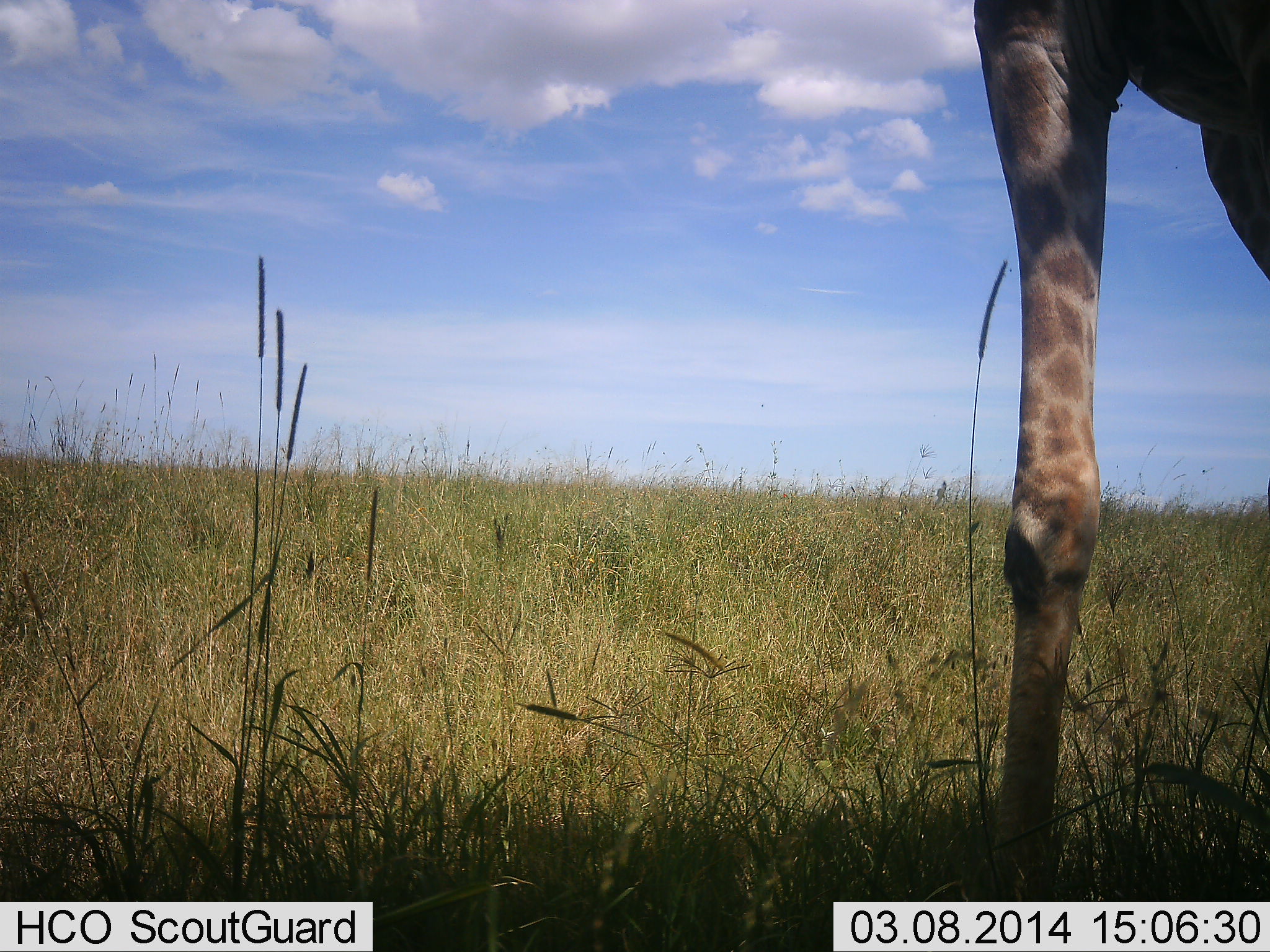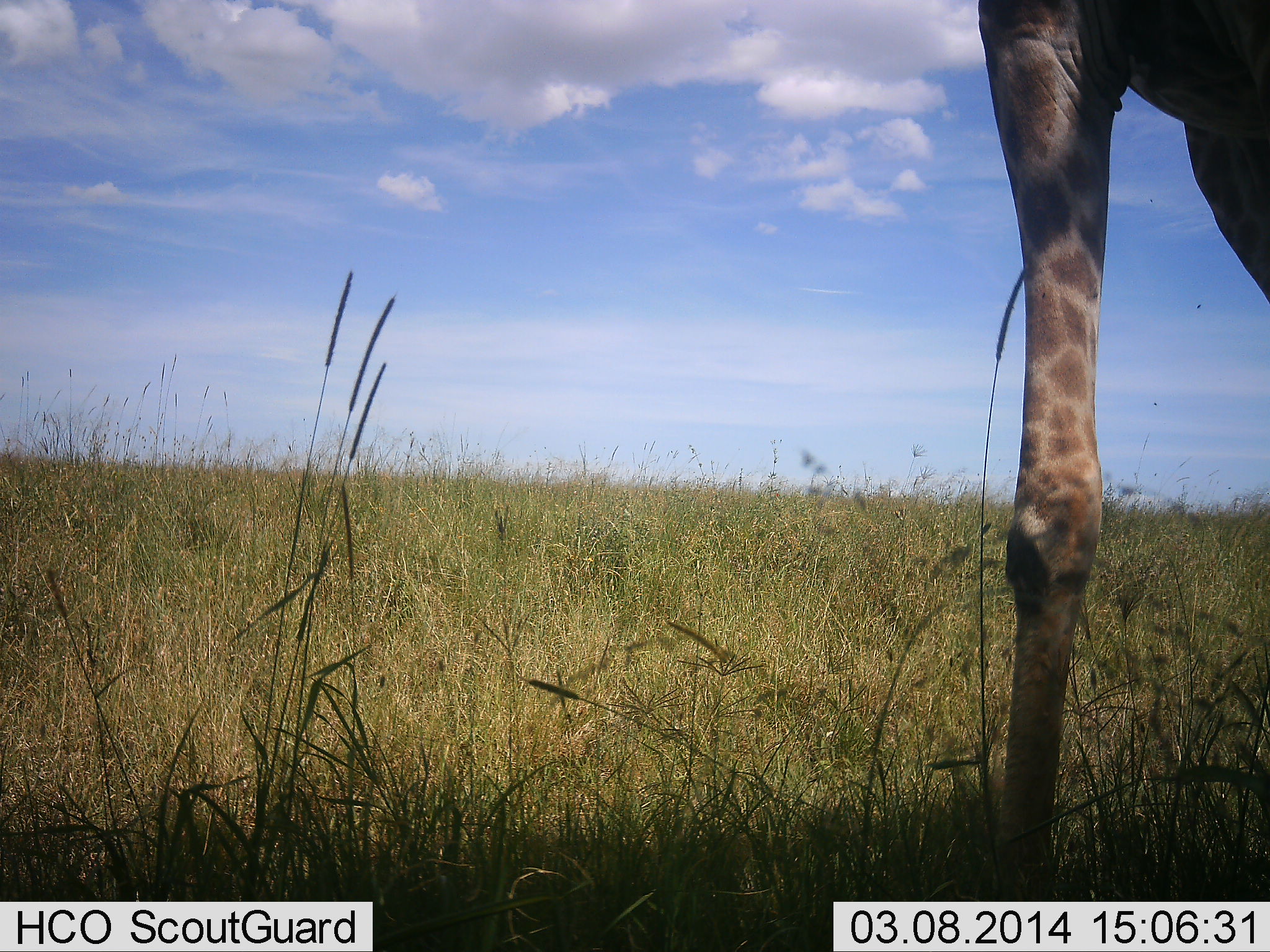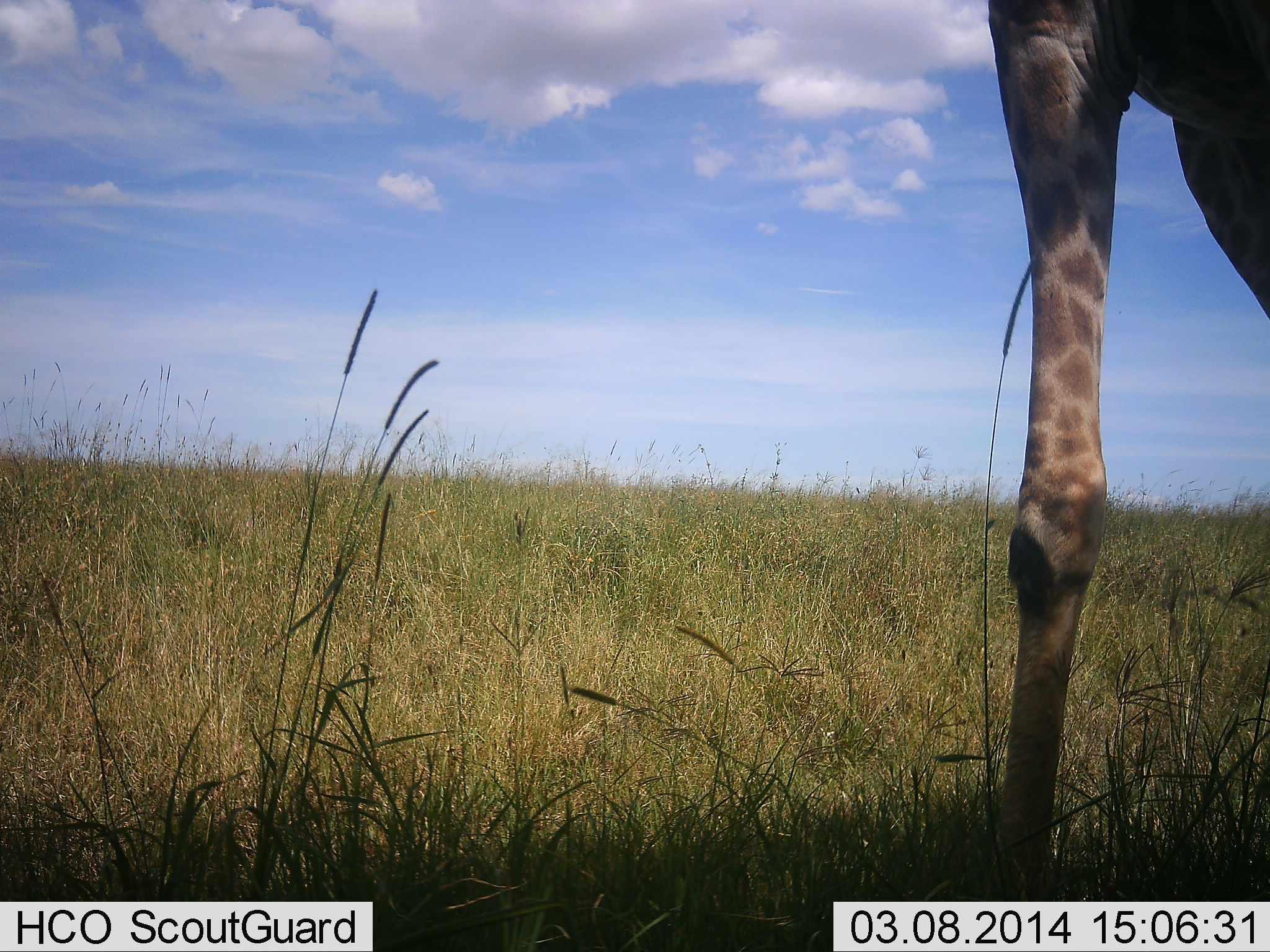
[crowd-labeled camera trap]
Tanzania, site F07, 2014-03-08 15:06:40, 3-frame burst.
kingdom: Animalia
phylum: Chordata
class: Mammalia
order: Artiodactyla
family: Giraffidae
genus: Giraffa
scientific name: Giraffa camelopardalis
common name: giraffe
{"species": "giraffe (Giraffa camelopardalis)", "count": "1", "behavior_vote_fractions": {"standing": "100%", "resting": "0%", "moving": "0%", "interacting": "0%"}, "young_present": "0%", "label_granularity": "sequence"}